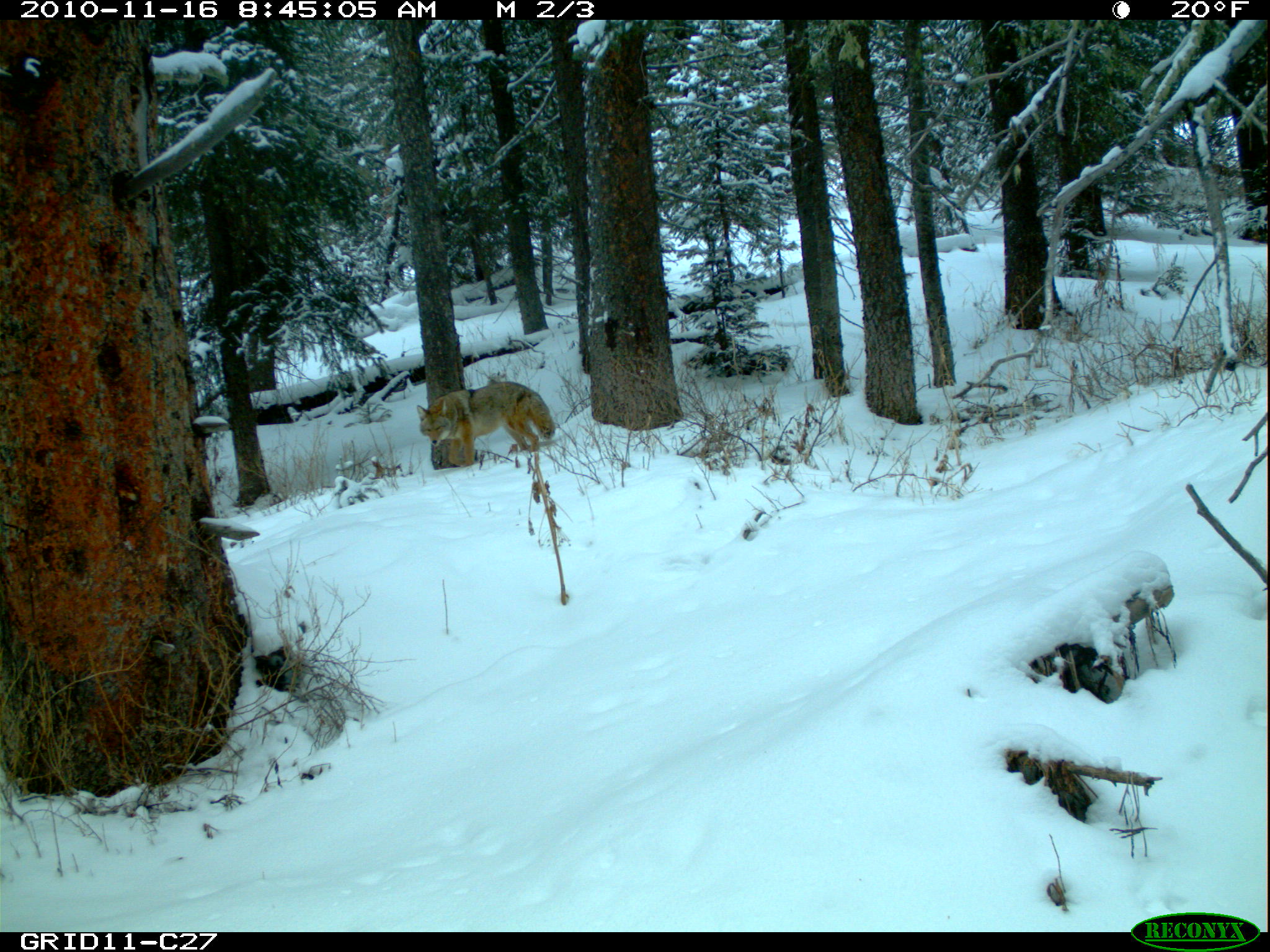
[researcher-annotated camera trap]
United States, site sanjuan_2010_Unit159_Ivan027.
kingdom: Animalia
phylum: Chordata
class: Mammalia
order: Carnivora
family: Canidae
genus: Canis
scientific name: Canis latrans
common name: coyote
Canis latrans (coyote).